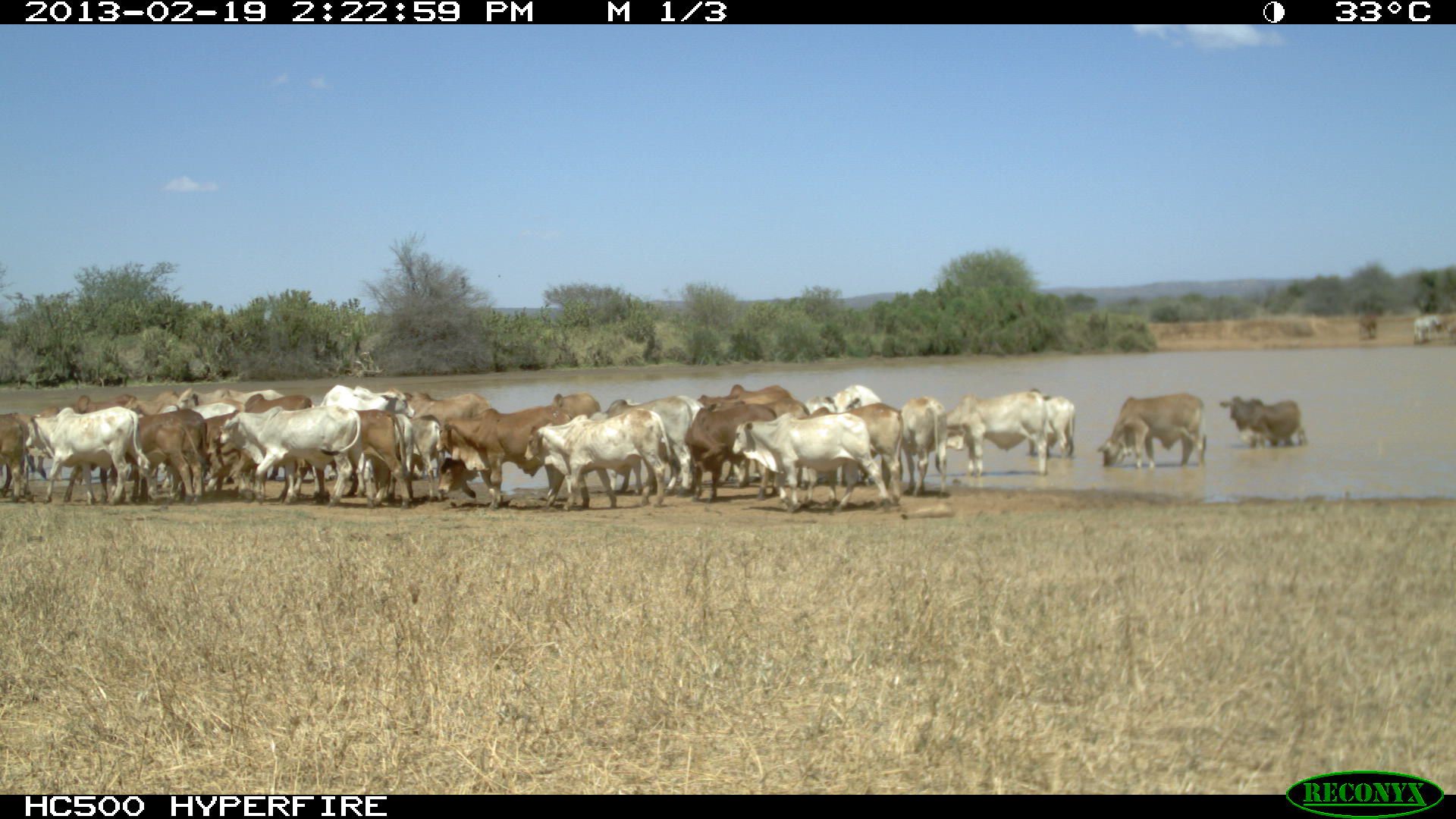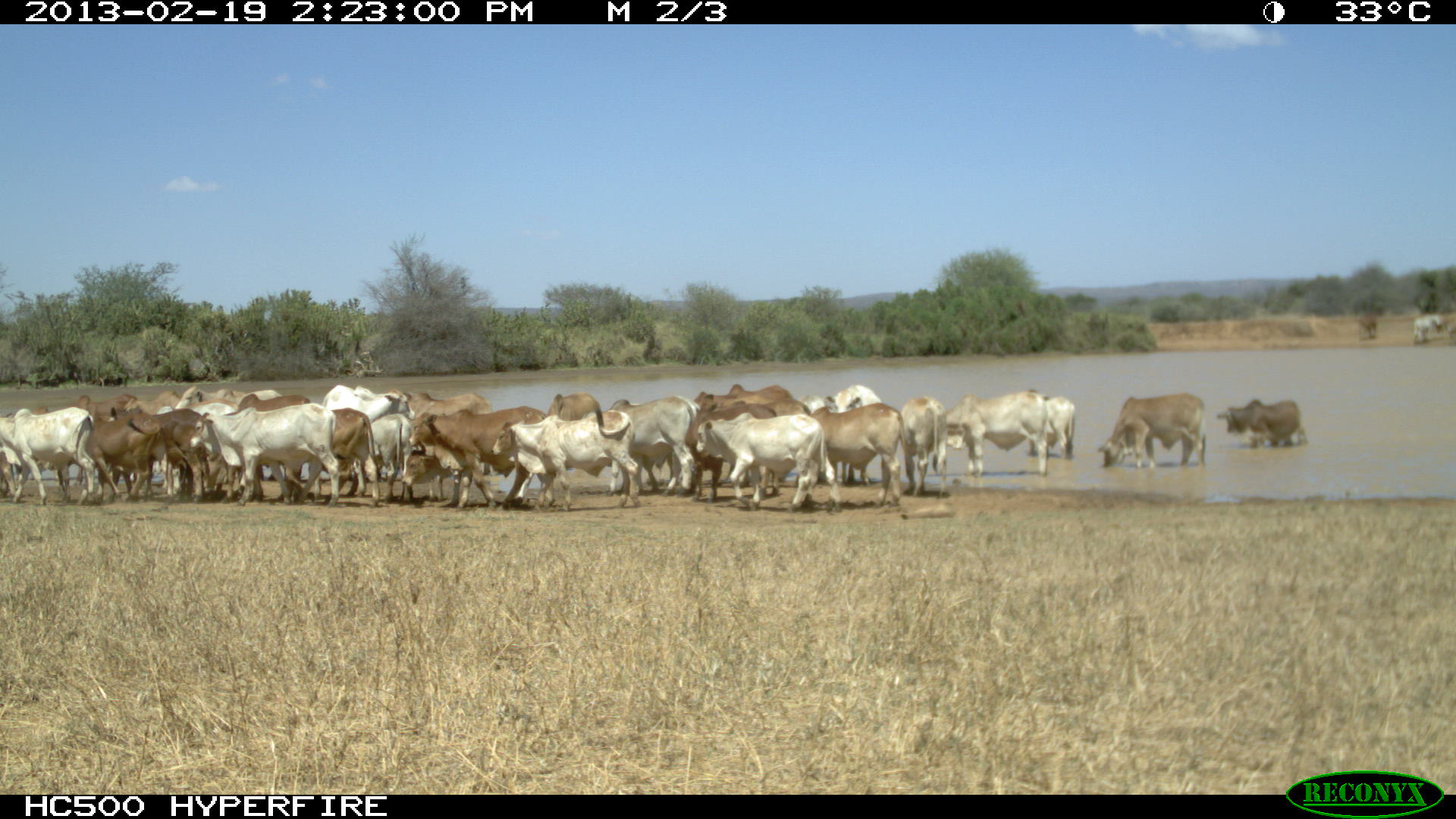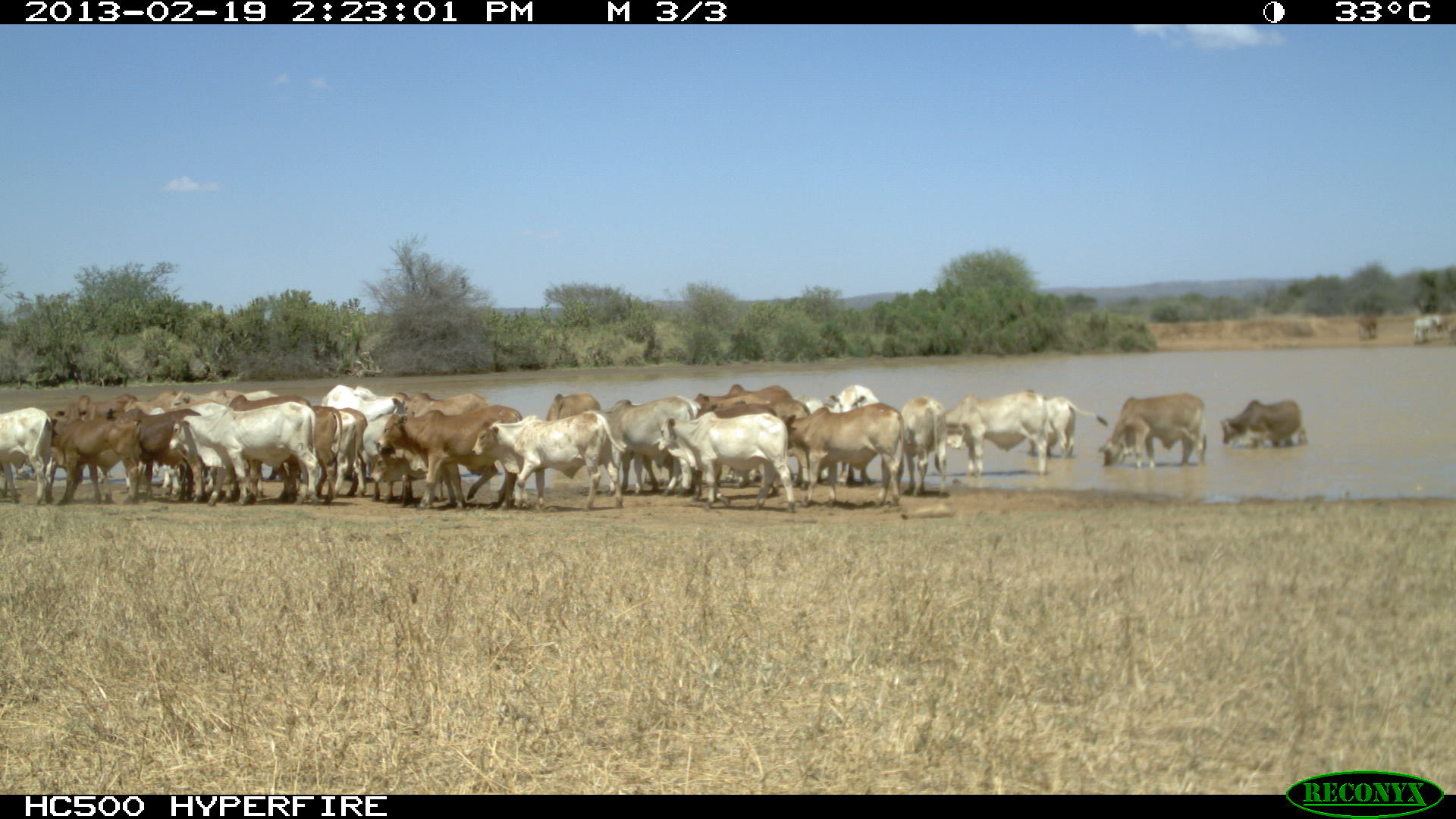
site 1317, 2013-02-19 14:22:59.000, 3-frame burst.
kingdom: Animalia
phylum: Chordata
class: Mammalia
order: Artiodactyla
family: Bovidae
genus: Bos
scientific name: Bos taurus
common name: domestic cattle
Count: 1.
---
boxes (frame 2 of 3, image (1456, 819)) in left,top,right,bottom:
group: 1,298,1454,514